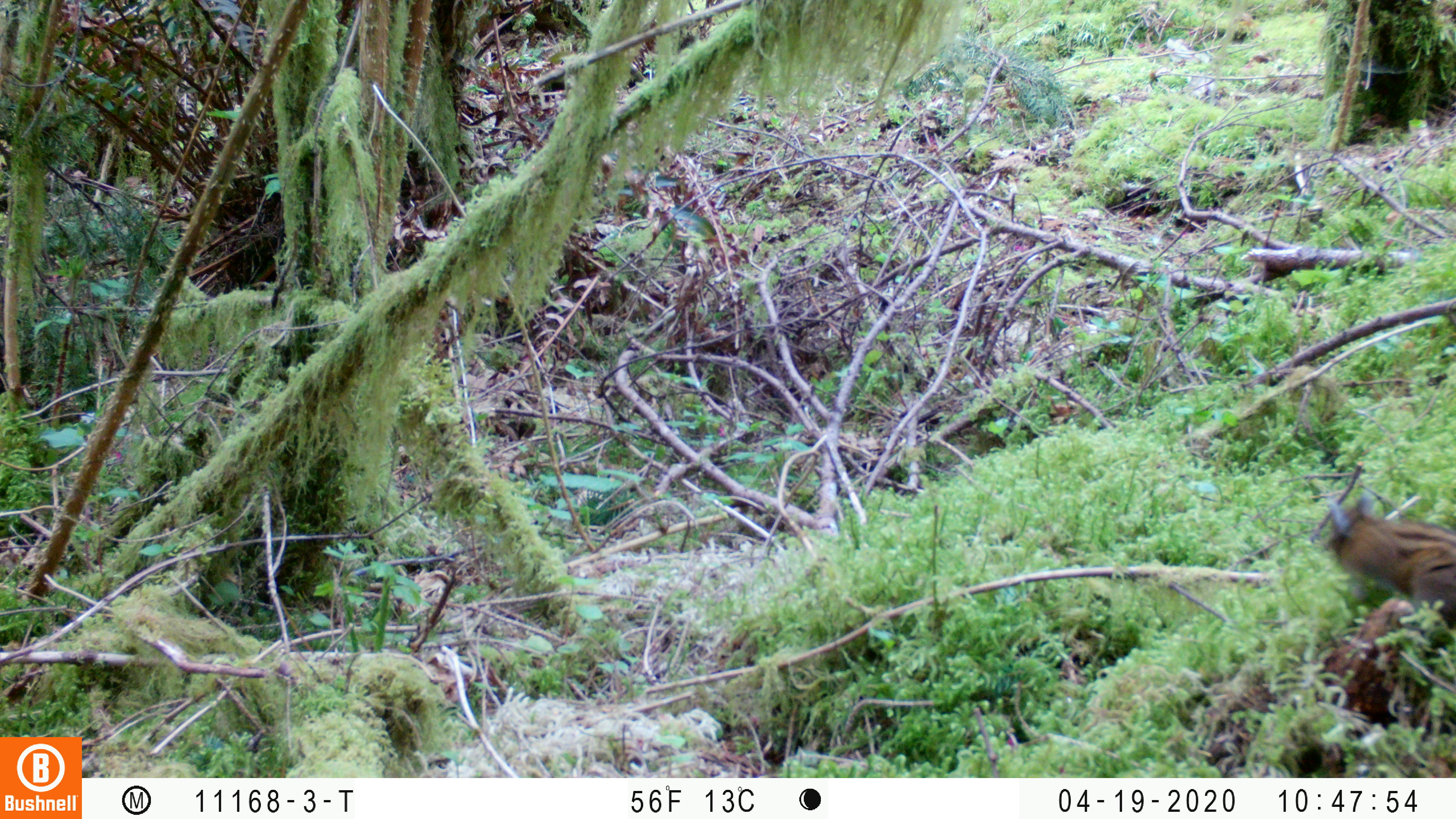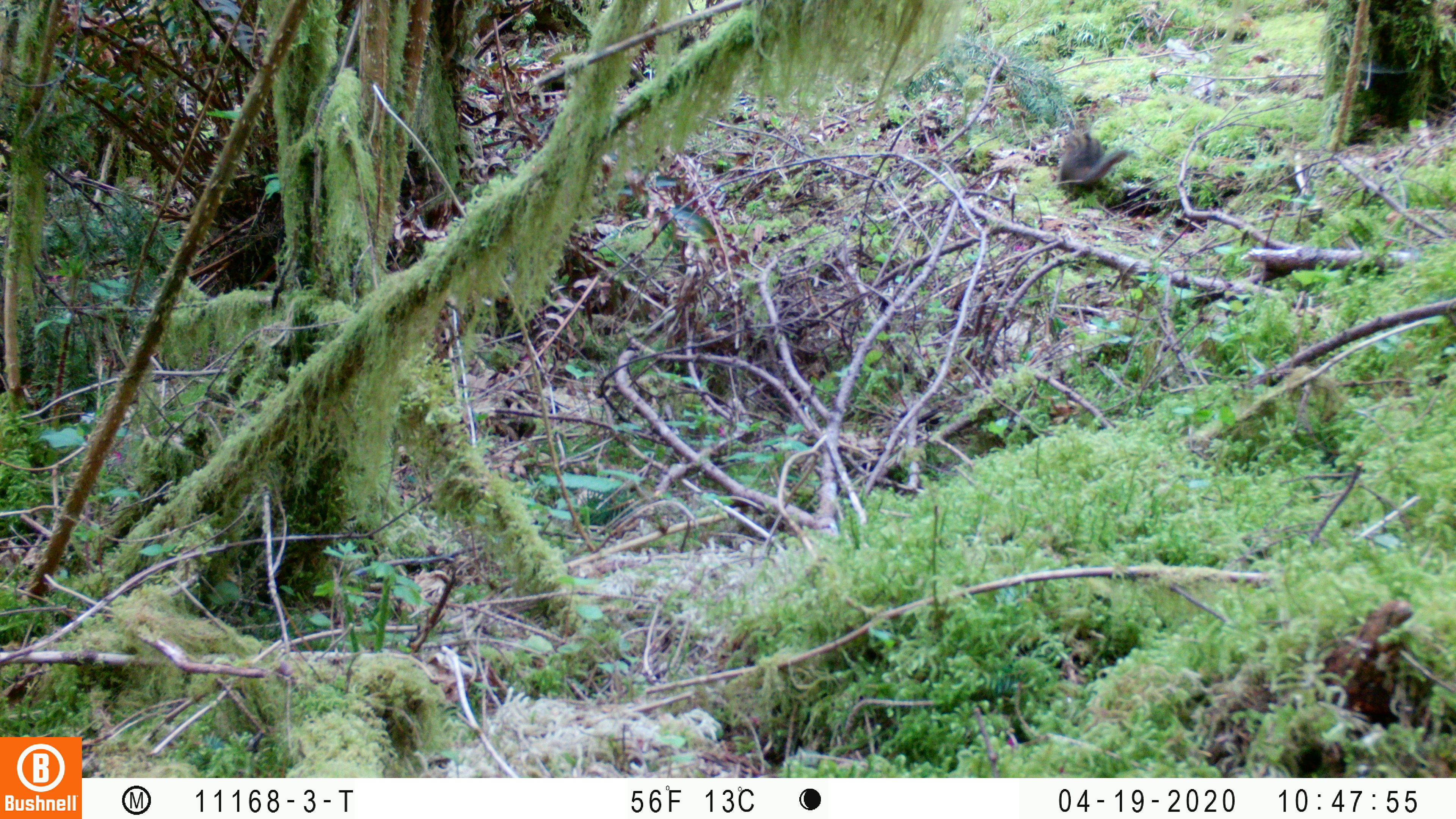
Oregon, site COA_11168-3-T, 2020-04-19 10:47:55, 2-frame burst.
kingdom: Animalia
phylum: Chordata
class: Mammalia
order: Rodentia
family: Sciuridae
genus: Neotamias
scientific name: Neotamias townsendii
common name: townsend's chipmunk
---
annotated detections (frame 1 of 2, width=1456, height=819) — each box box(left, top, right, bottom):
townsend's chipmunk: box(1314, 480, 1447, 618)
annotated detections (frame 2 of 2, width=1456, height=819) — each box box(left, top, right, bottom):
townsend's chipmunk: box(1054, 127, 1135, 206)